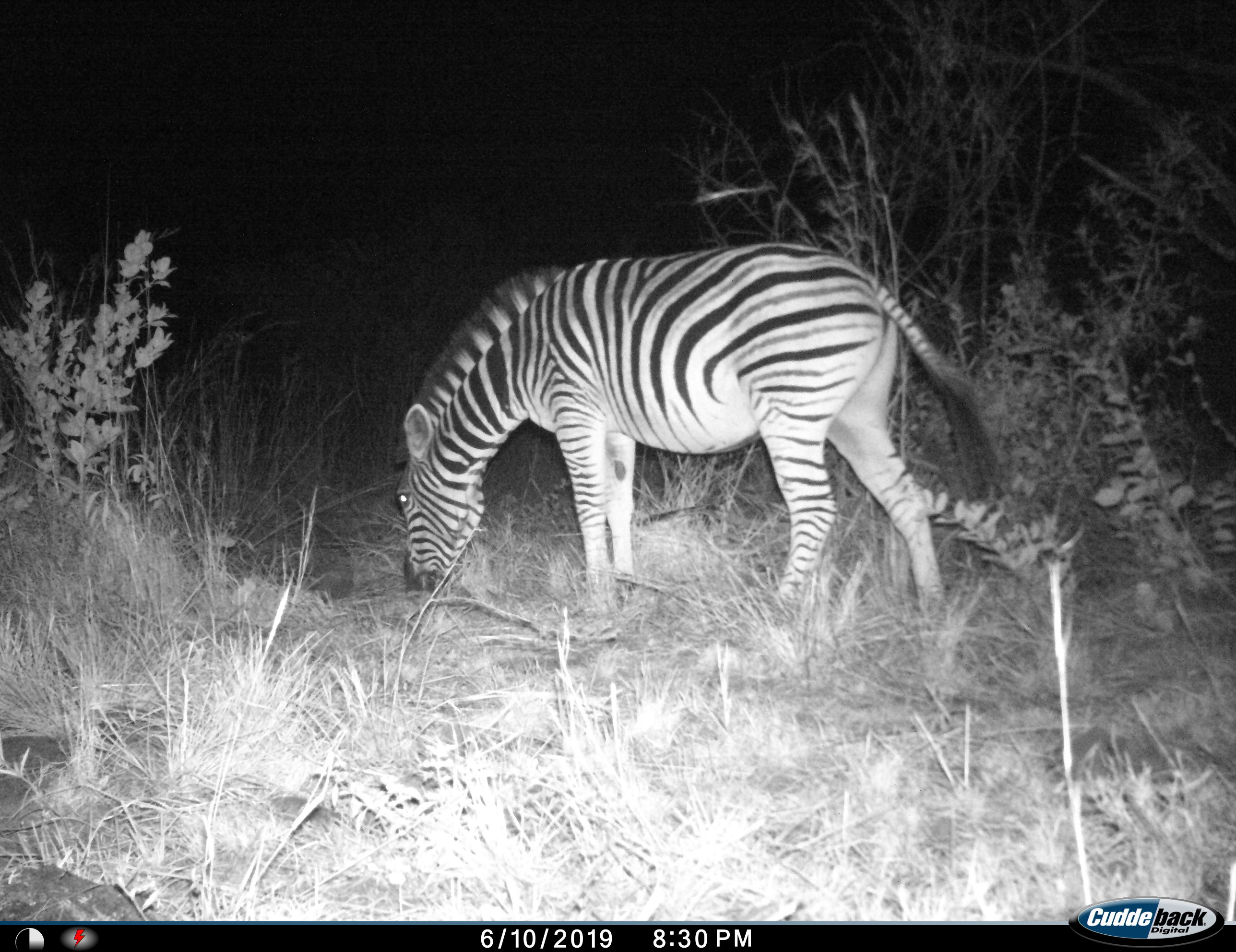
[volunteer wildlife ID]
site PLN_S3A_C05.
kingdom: Animalia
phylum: Chordata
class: Mammalia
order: Perissodactyla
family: Equidae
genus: Equus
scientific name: Equus quagga burchellii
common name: burchell's zebra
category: zebraburchells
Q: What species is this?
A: Zebraburchells (burchell's zebra) (Equus quagga burchellii).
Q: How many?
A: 1.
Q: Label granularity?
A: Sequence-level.